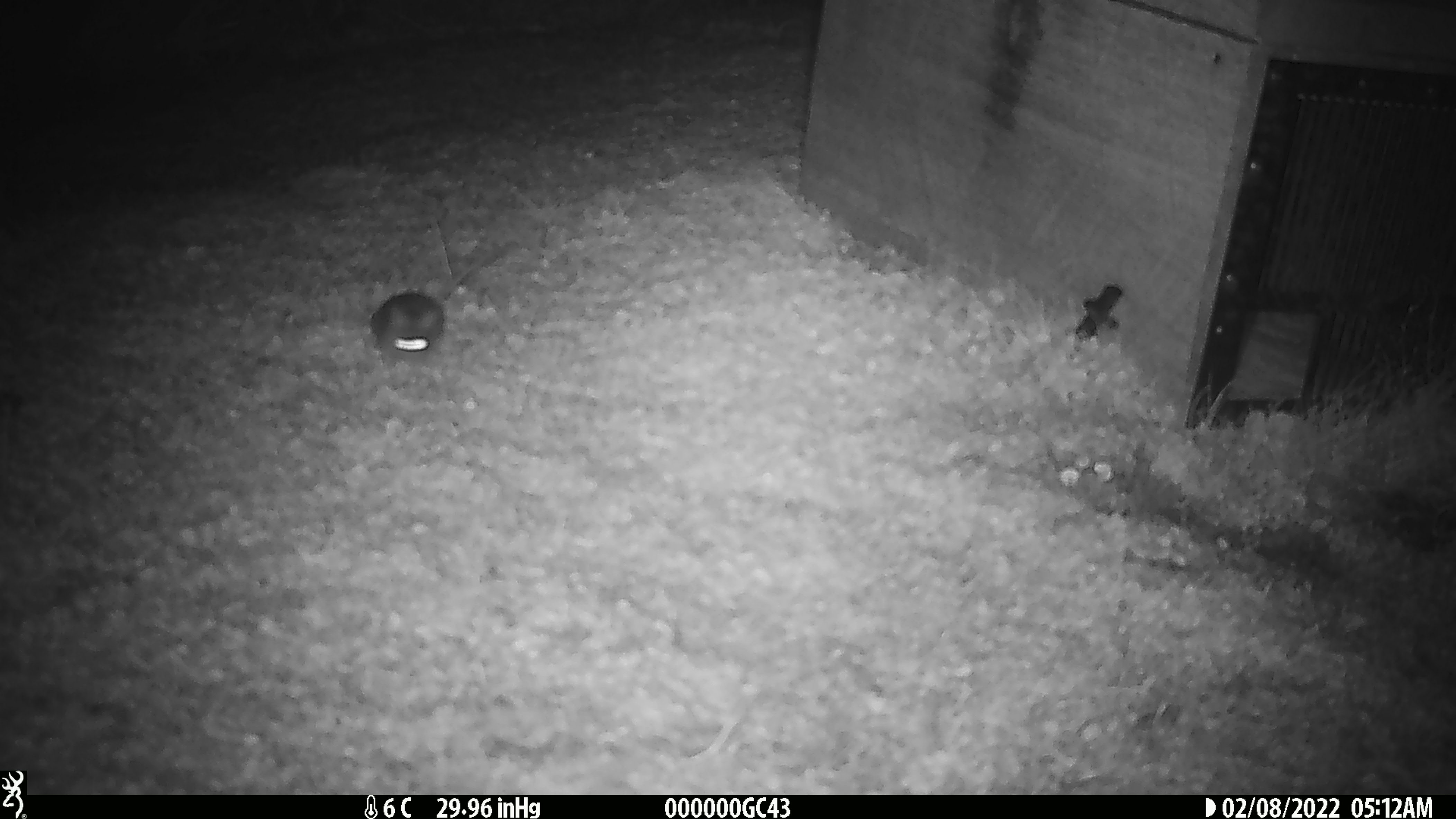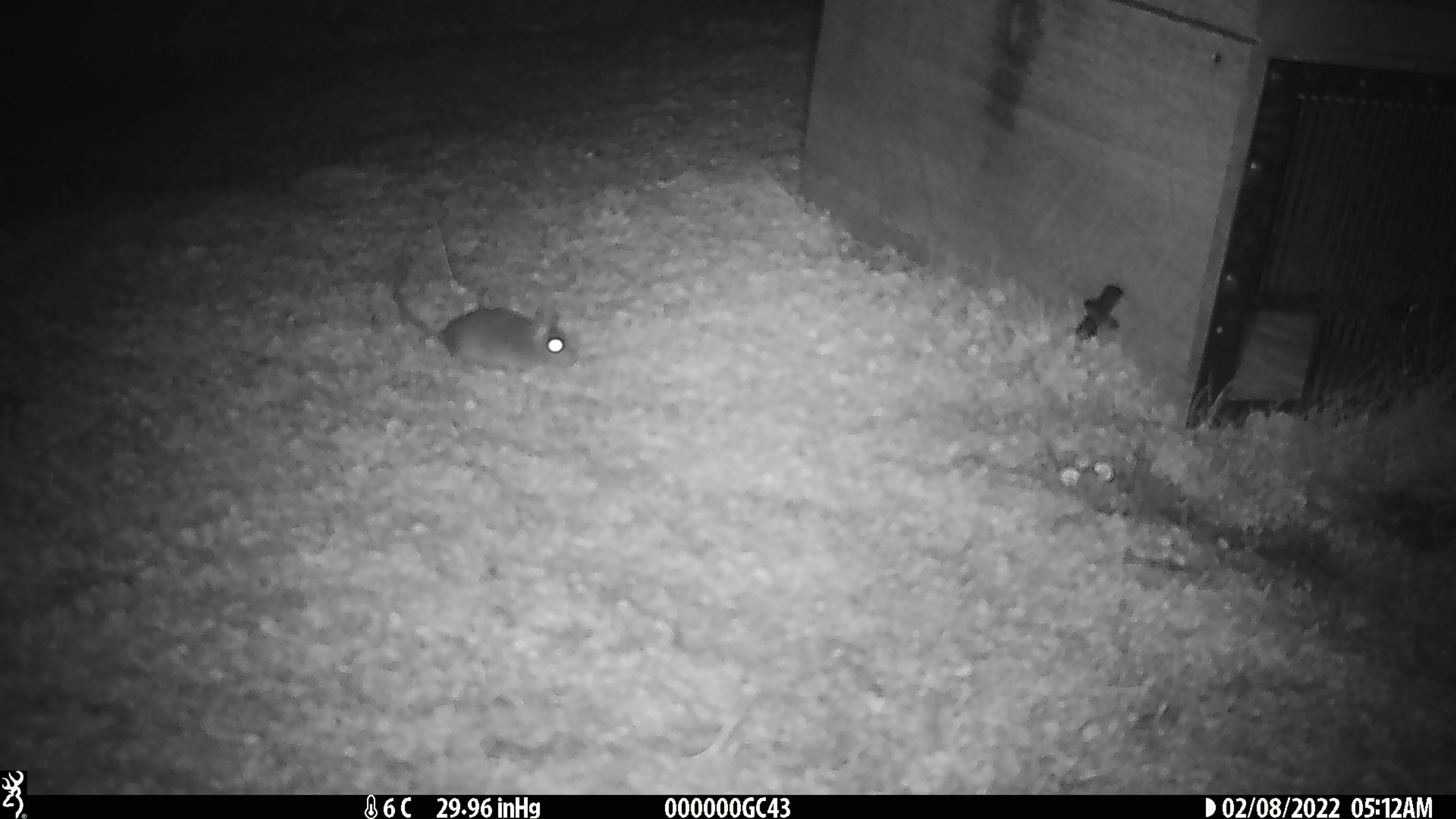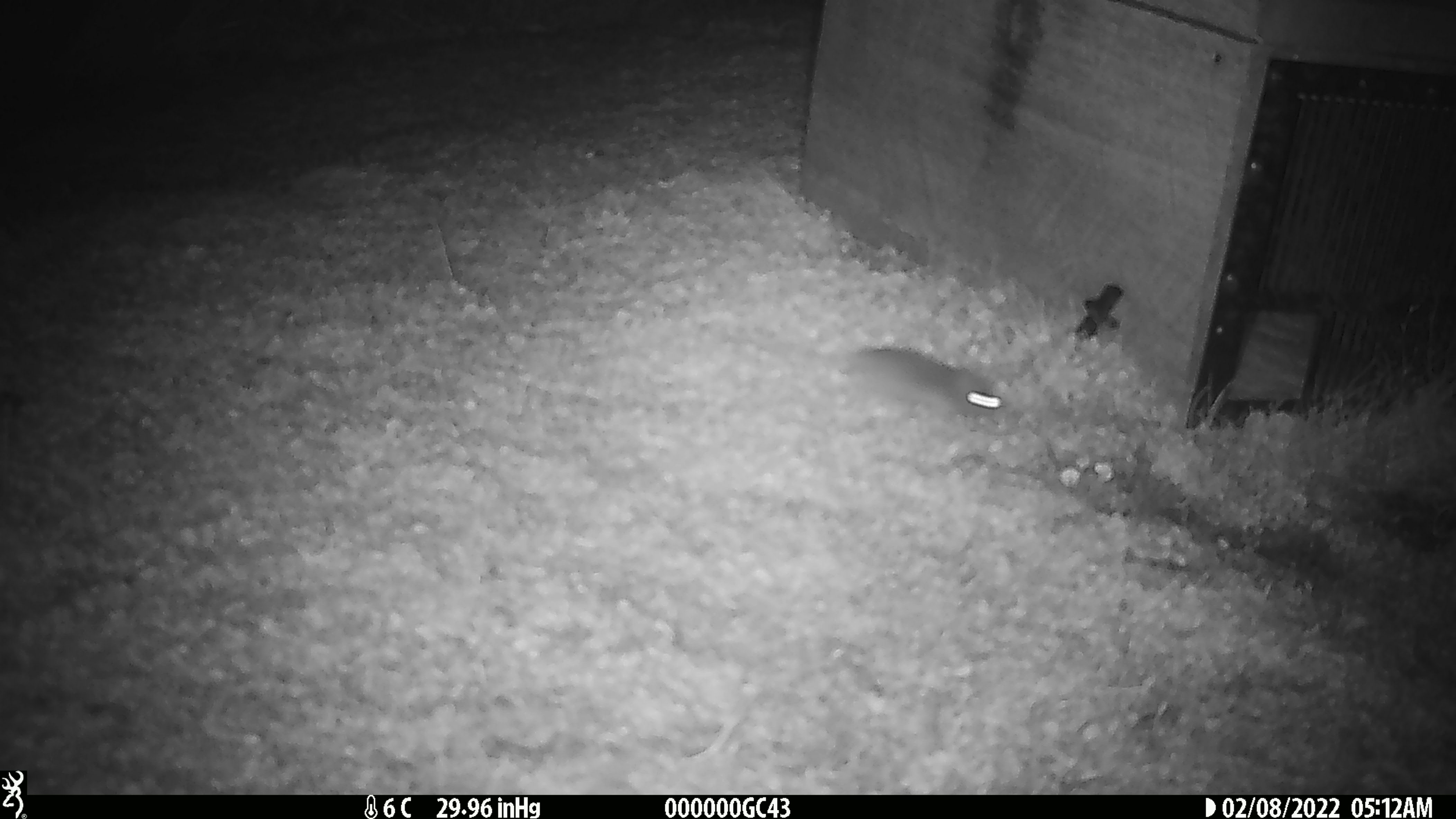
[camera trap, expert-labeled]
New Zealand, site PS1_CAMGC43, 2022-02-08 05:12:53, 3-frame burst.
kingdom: Animalia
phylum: Chordata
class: Mammalia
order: Rodentia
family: Muridae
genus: Mus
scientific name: Mus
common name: mouse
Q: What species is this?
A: Mouse (Mus).